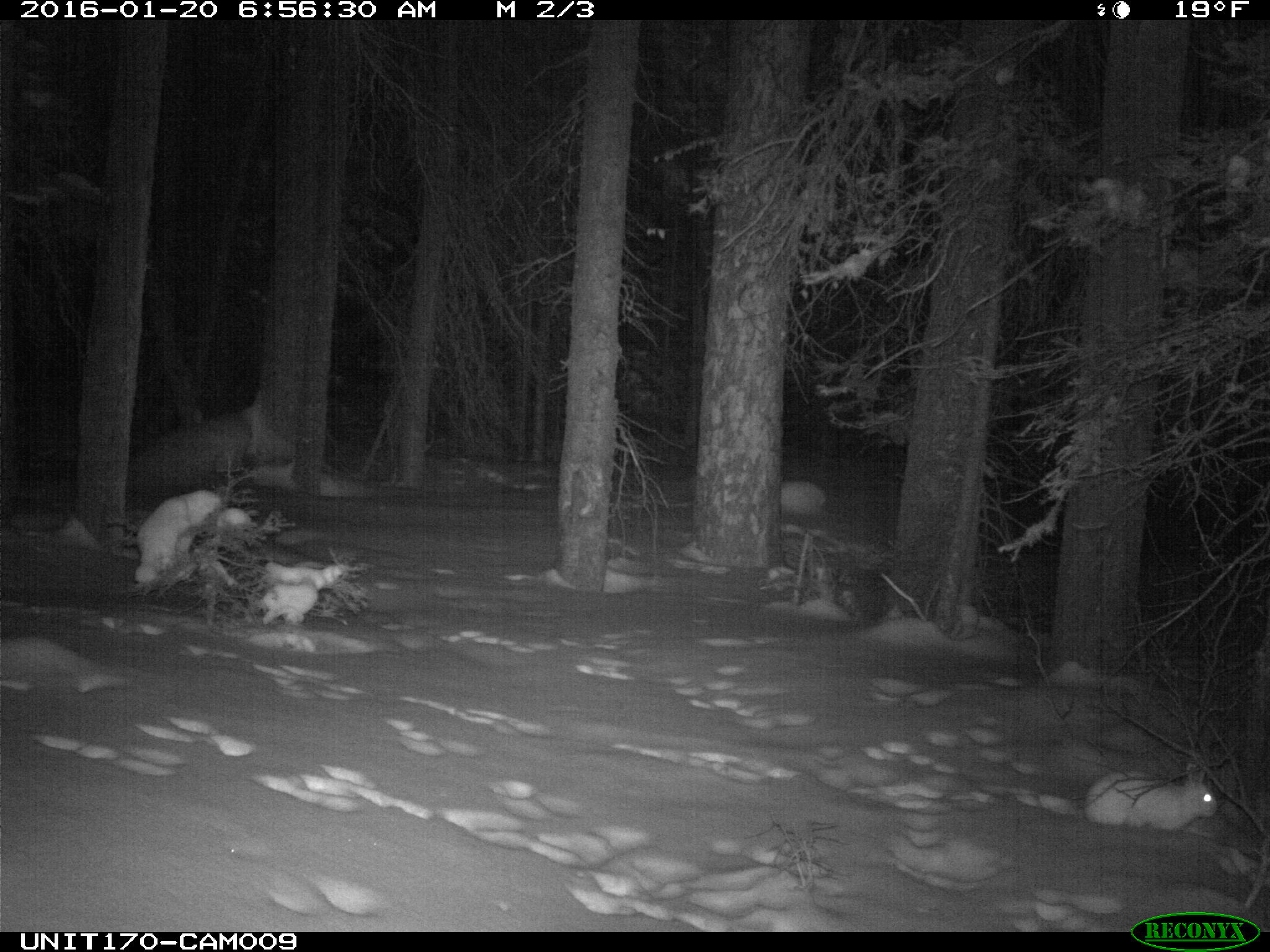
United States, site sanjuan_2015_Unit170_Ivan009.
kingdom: Animalia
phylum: Chordata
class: Mammalia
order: Lagomorpha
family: Leporidae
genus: Lepus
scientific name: Lepus americanus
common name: snowshoe hare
Lepus americanus (snowshoe hare).